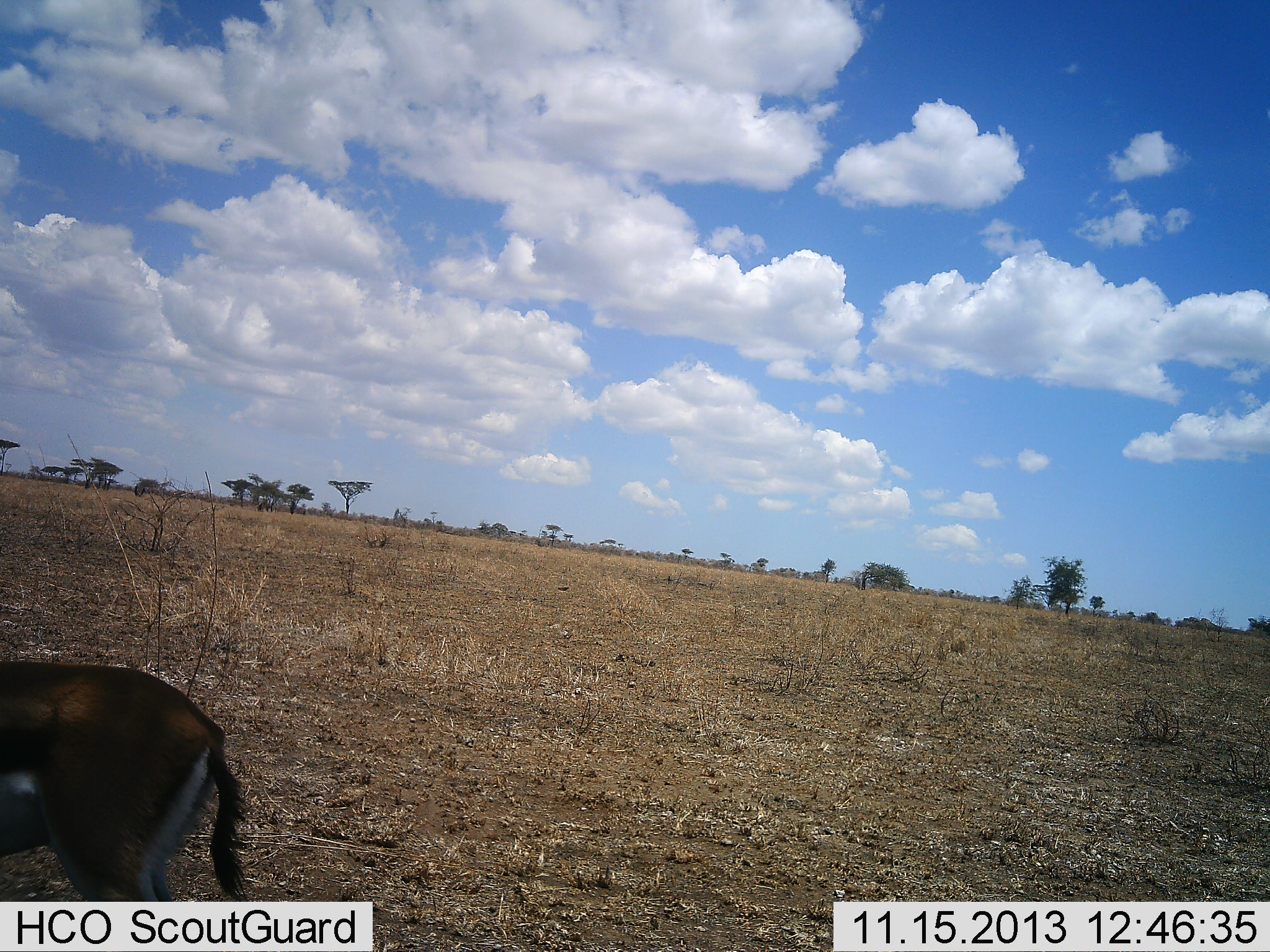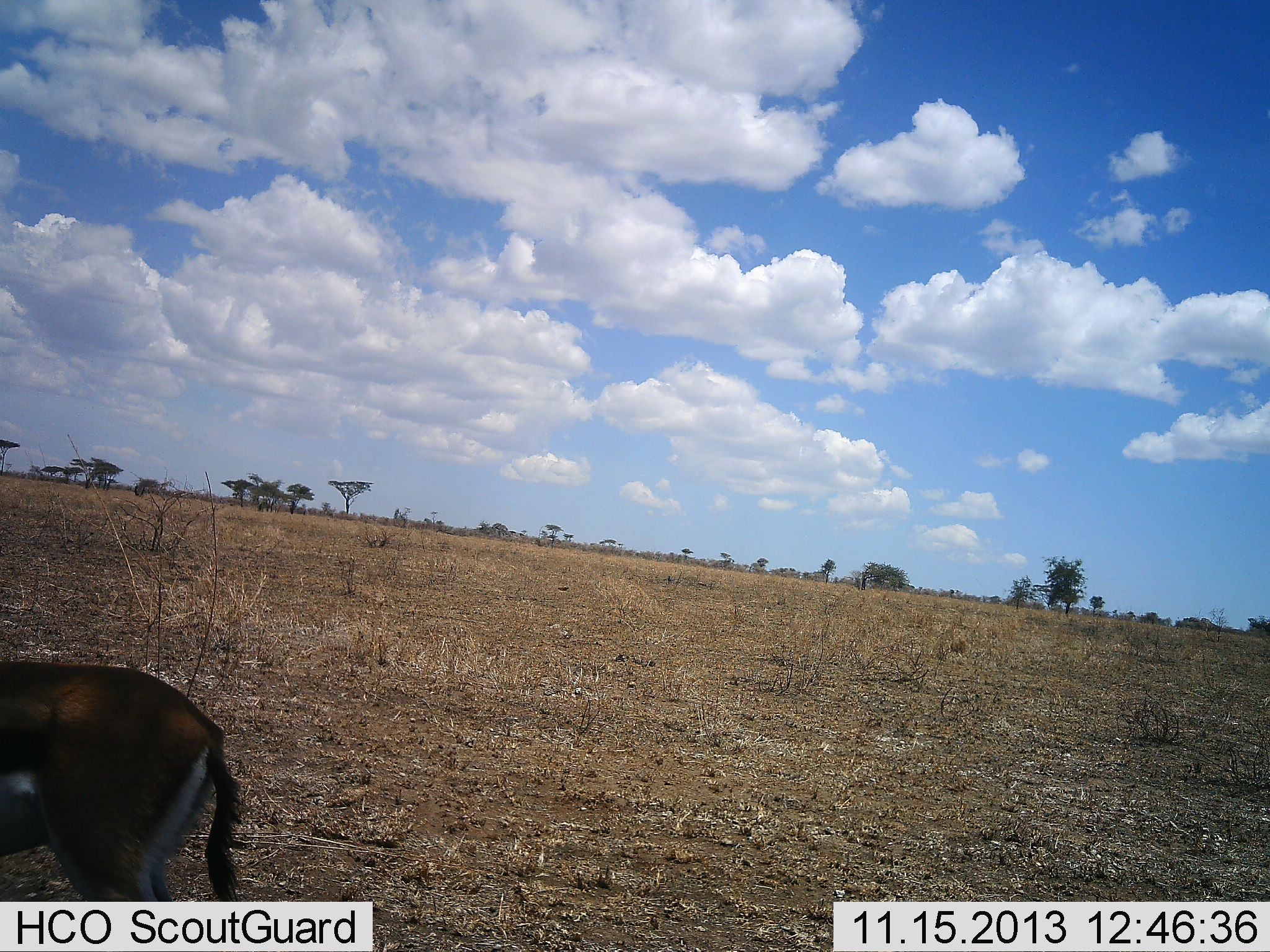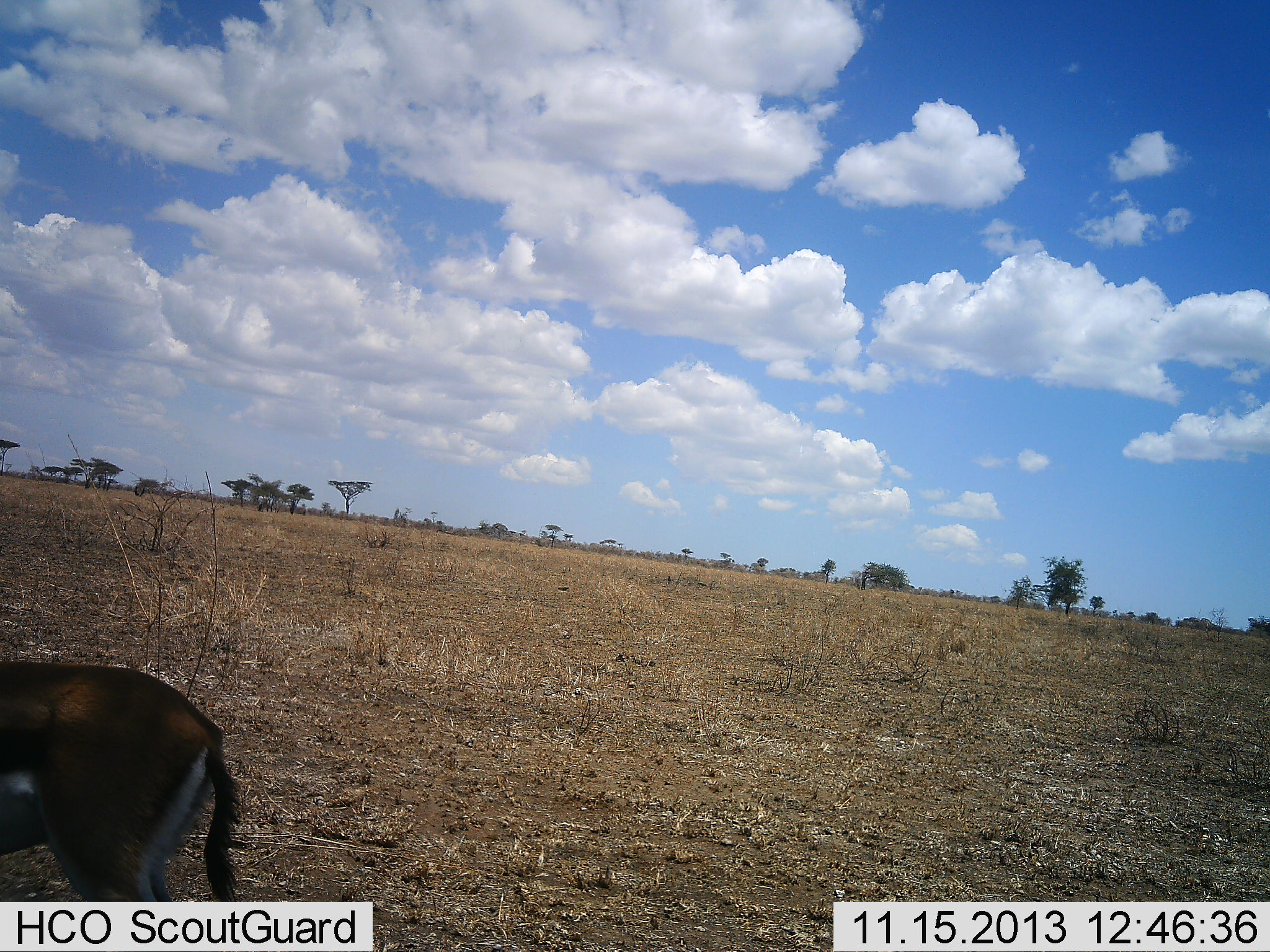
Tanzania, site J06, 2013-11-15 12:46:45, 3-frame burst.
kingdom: Animalia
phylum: Chordata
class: Mammalia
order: Artiodactyla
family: Bovidae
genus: Eudorcas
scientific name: Eudorcas thomsonii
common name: thomson's gazelle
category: gazellethomsons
Gazellethomsons (thomson's gazelle) (Eudorcas thomsonii), count 1. Behavior (volunteer vote fractions): standing 92%, resting 0%, moving 2%, interacting 2%. Young present (vote fraction): 0%. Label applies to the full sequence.